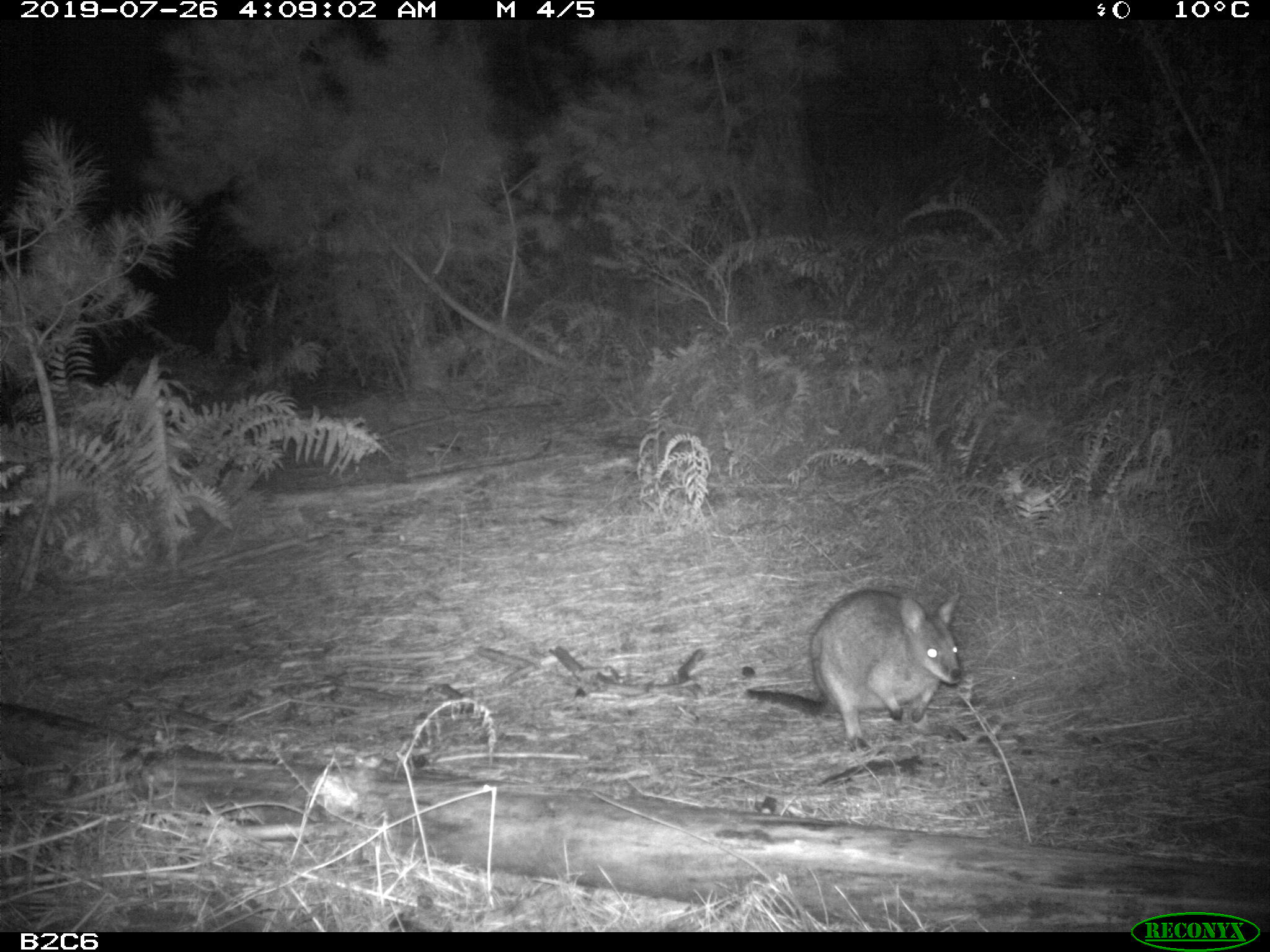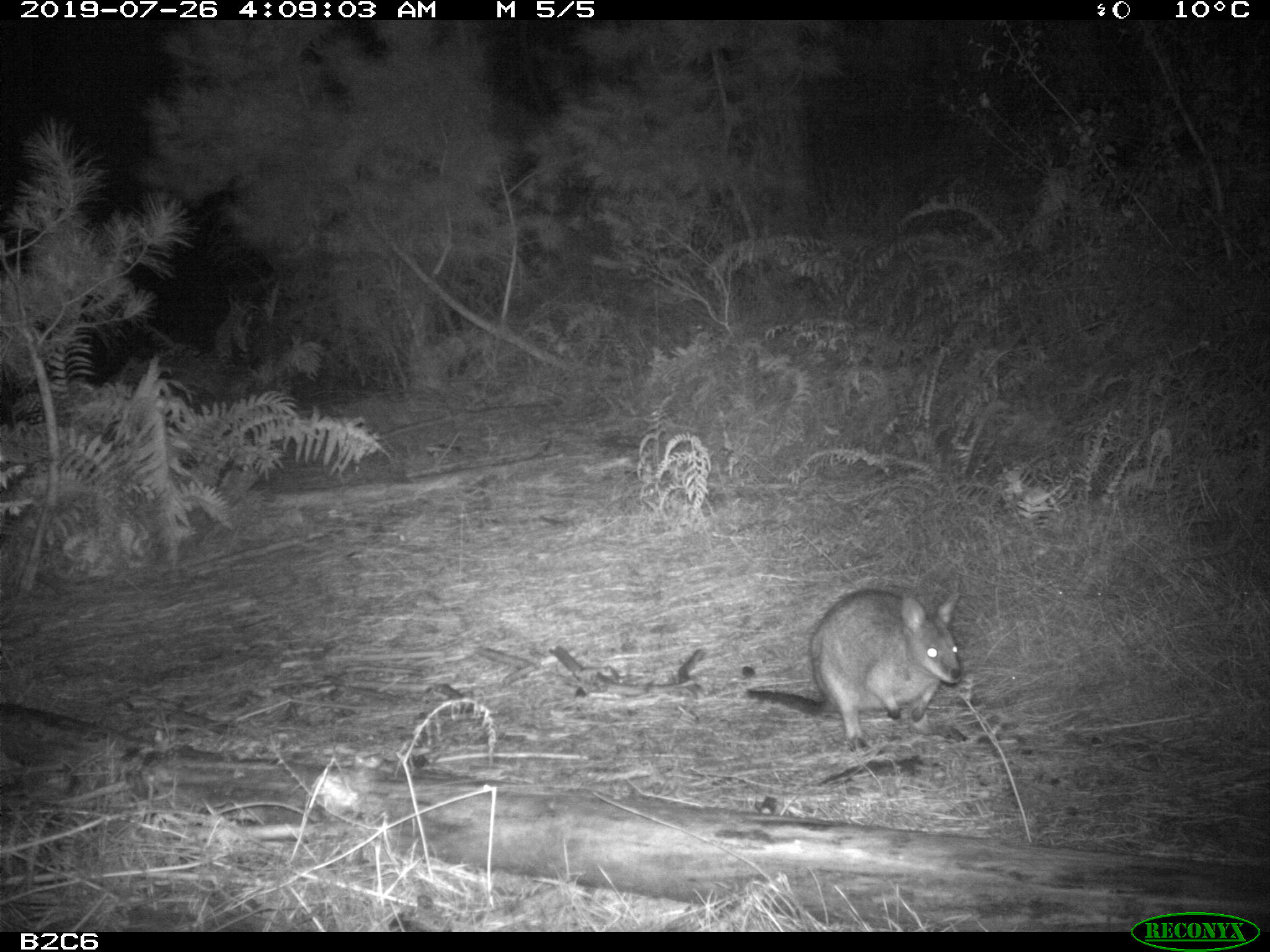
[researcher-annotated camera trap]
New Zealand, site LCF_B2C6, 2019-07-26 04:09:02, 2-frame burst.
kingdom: Animalia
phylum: Chordata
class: Mammalia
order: Diprotodontia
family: Macropodidae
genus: Notamacropus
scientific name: Notamacropus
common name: wallaby